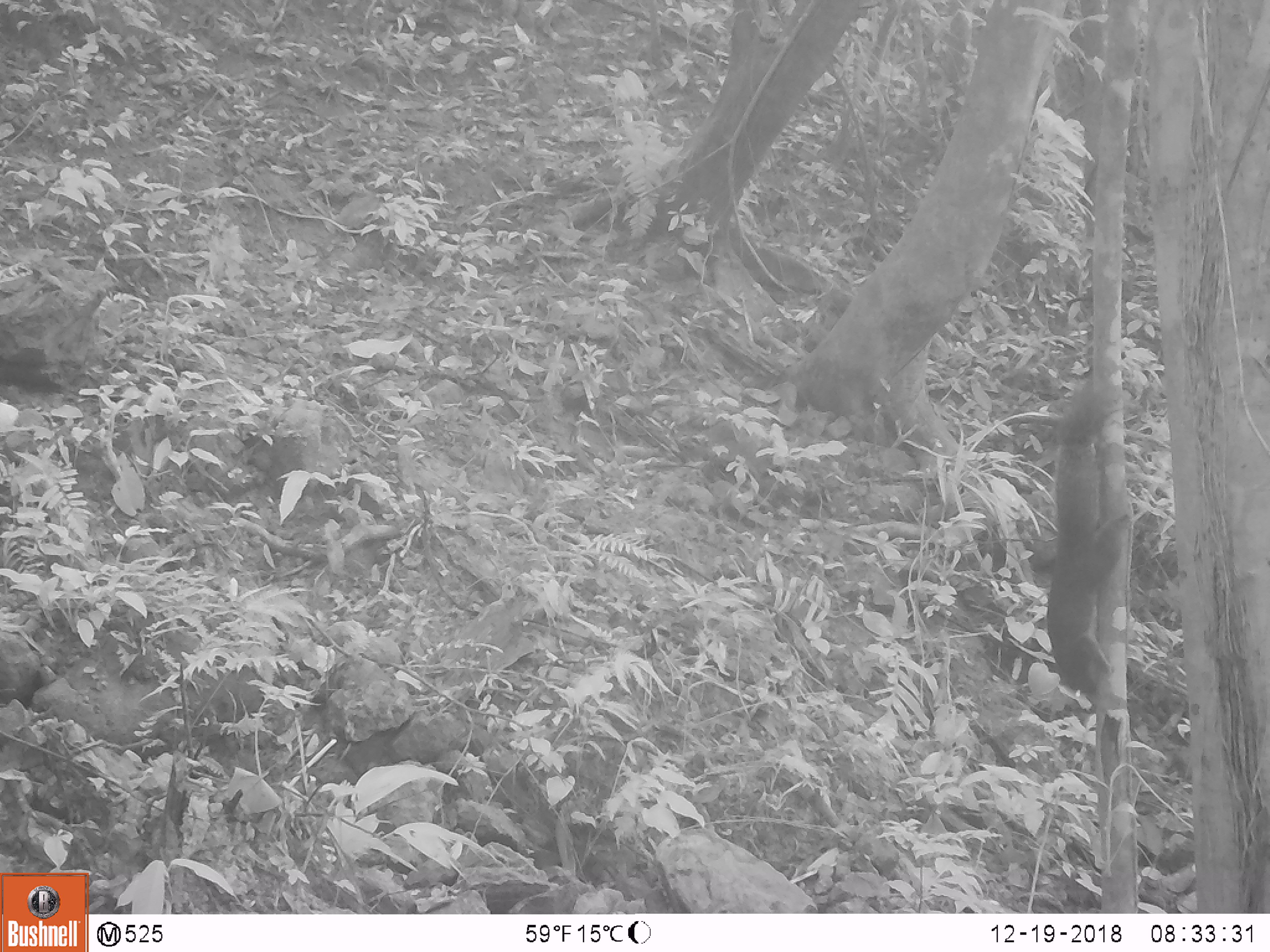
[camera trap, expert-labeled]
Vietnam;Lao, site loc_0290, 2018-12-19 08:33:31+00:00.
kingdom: Animalia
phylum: Chordata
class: Mammalia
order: Rodentia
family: Sciuridae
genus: Callosciurus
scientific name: Callosciurus erythraeus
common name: pallas's squirrel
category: pallass squirrel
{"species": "pallass squirrel (pallas's squirrel) (Callosciurus erythraeus)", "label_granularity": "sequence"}